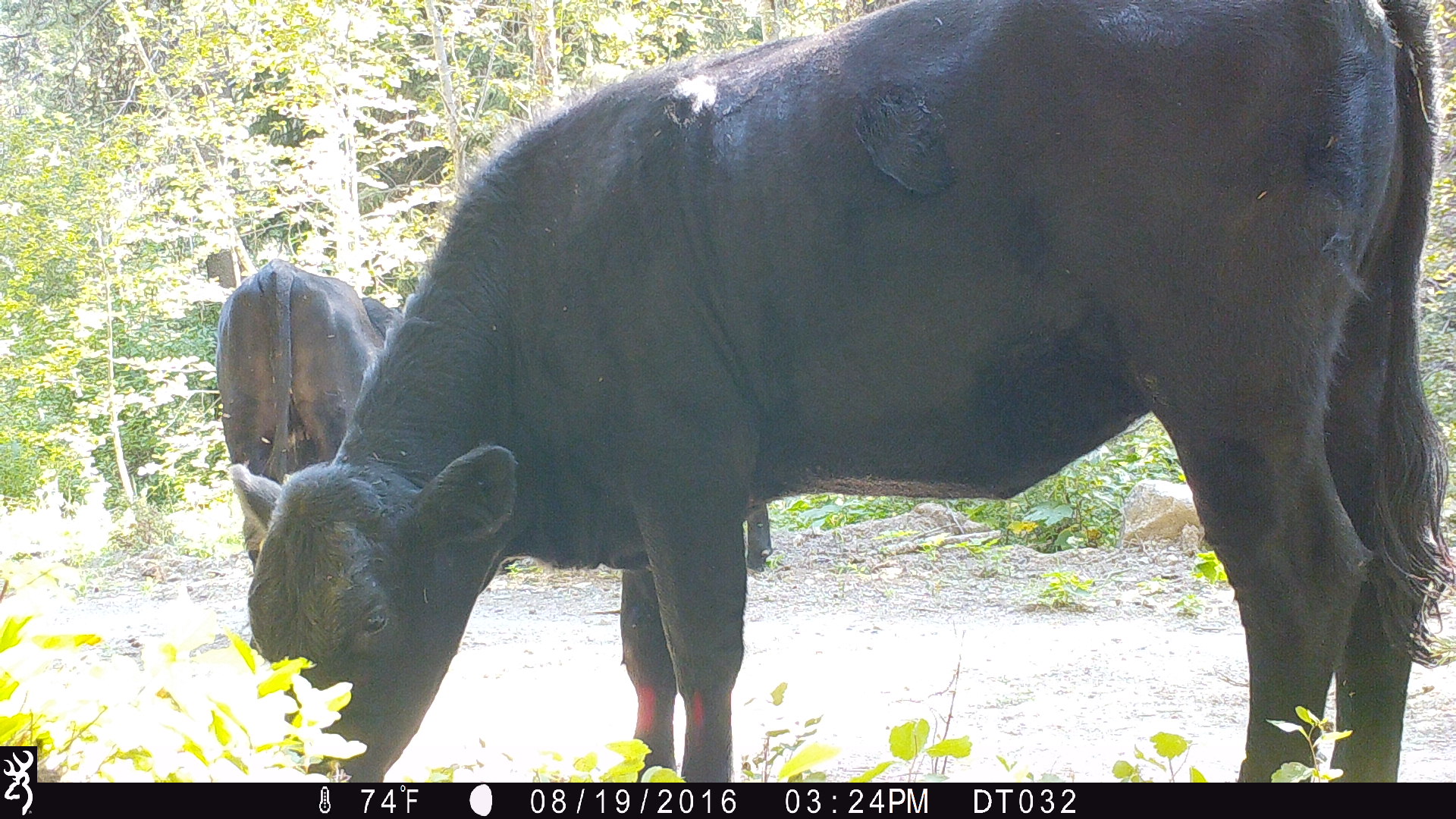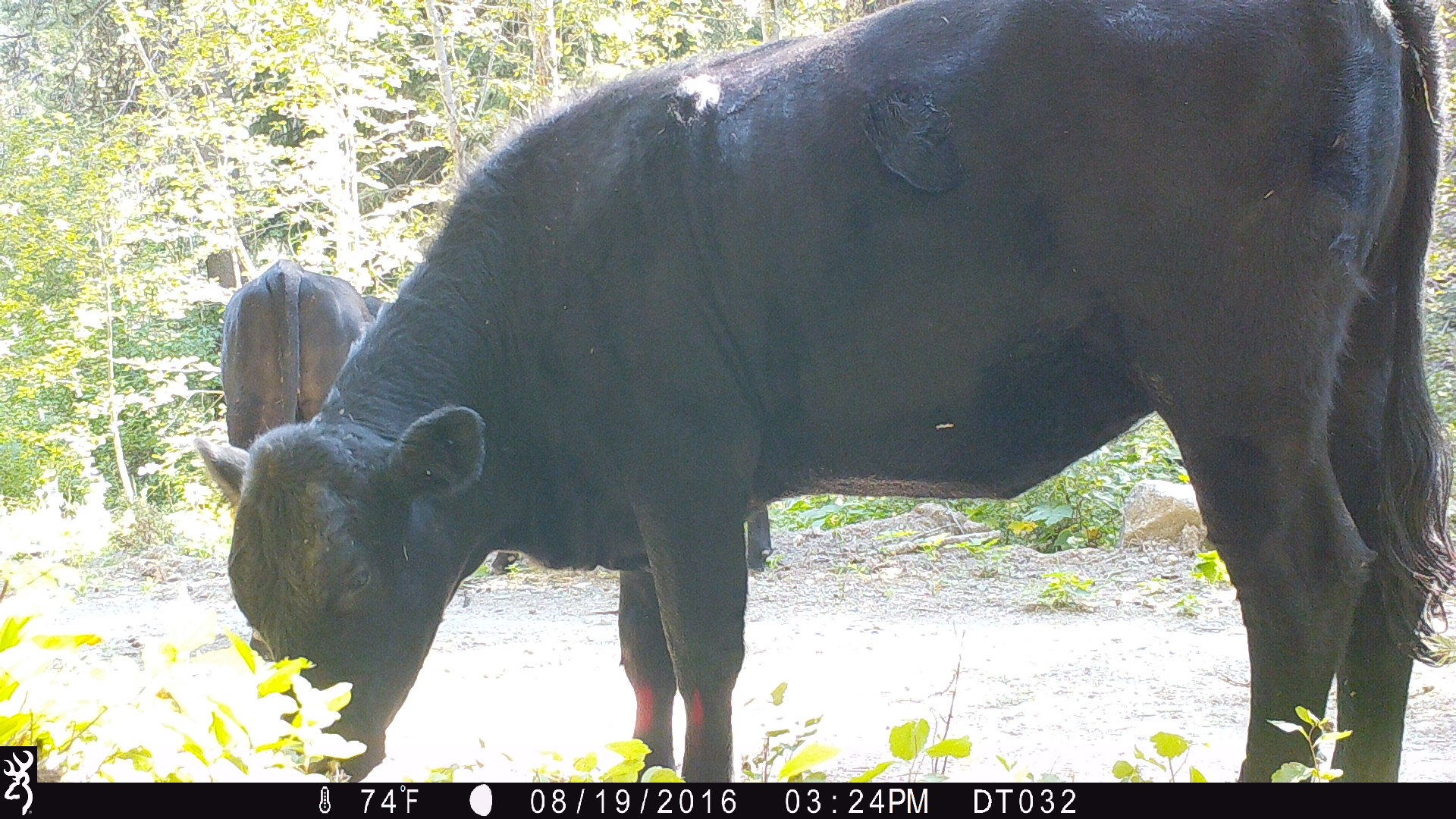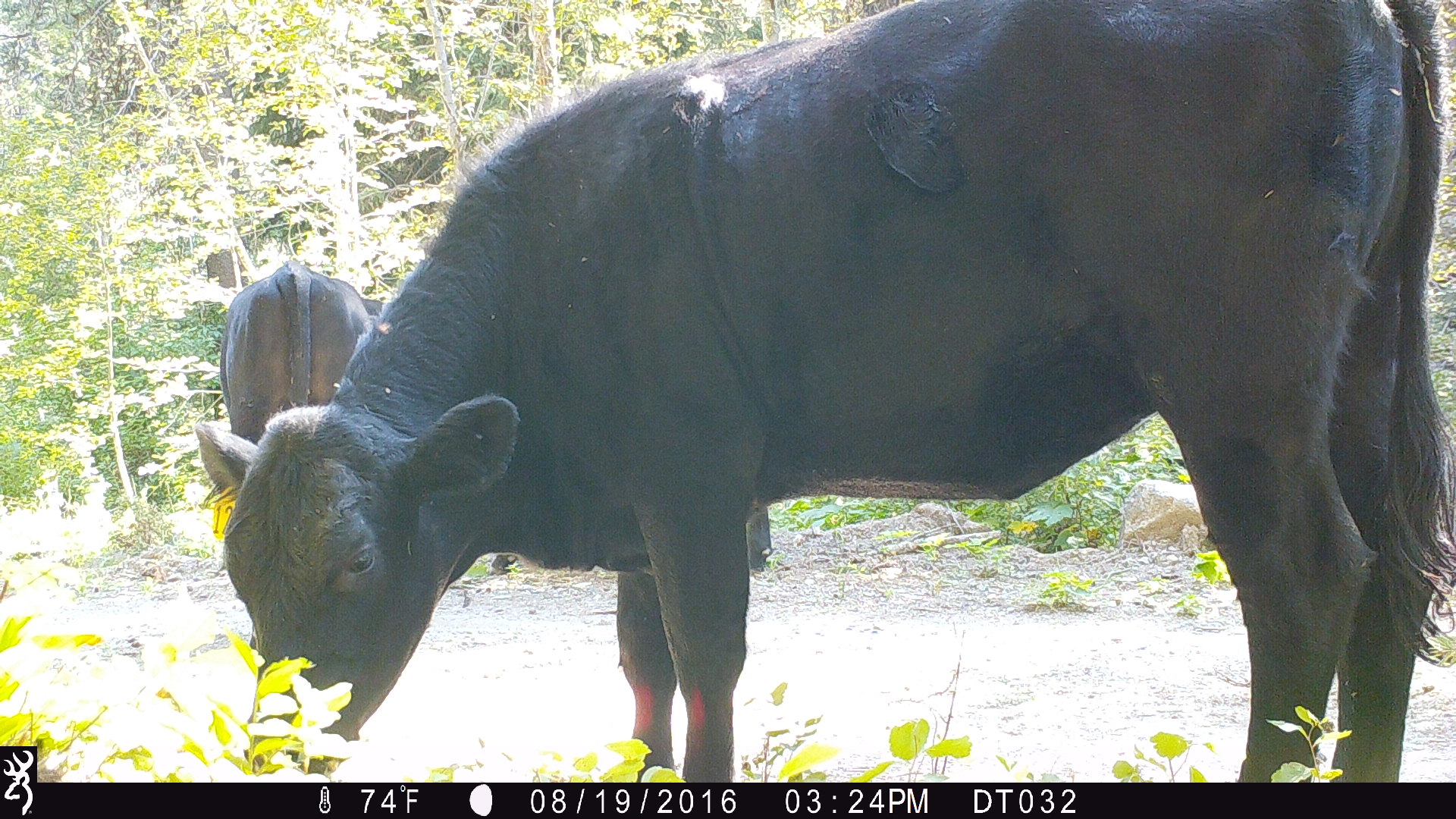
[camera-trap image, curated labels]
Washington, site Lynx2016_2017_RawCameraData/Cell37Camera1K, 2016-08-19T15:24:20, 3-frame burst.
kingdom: Animalia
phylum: Chordata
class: Mammalia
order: Artiodactyla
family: Bovidae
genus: Bos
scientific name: Bos taurus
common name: domestic cattle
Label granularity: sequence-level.